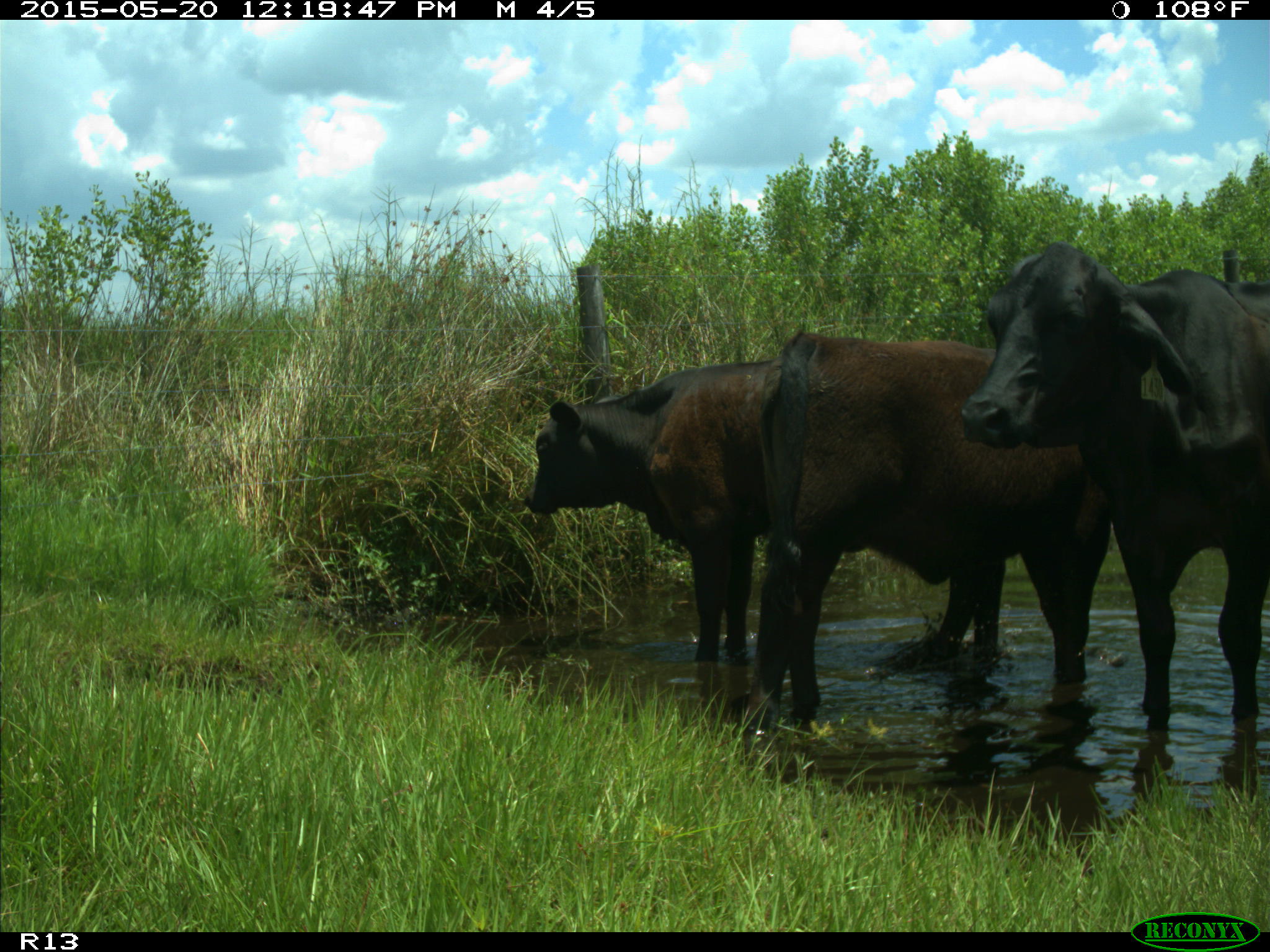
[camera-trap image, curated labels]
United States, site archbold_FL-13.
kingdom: Animalia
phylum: Chordata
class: Mammalia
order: Artiodactyla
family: Bovidae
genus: Bos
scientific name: Bos taurus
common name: domestic cow